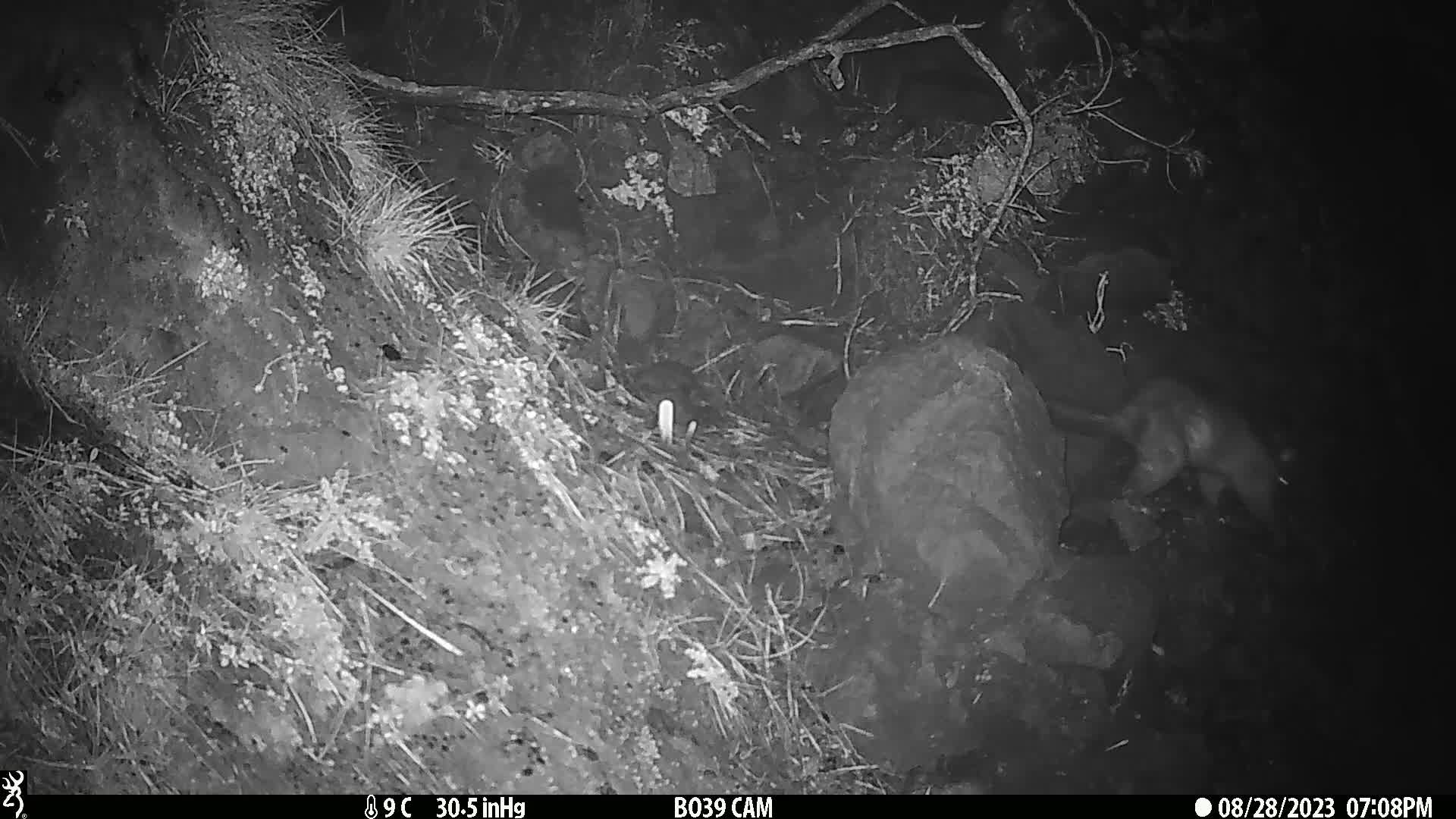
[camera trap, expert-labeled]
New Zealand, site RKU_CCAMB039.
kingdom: Animalia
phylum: Chordata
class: Mammalia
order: Diprotodontia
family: Phalangeridae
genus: Trichosurus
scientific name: Trichosurus vulpecula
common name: common brushtail possum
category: possum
Possum (common brushtail possum) (Trichosurus vulpecula).